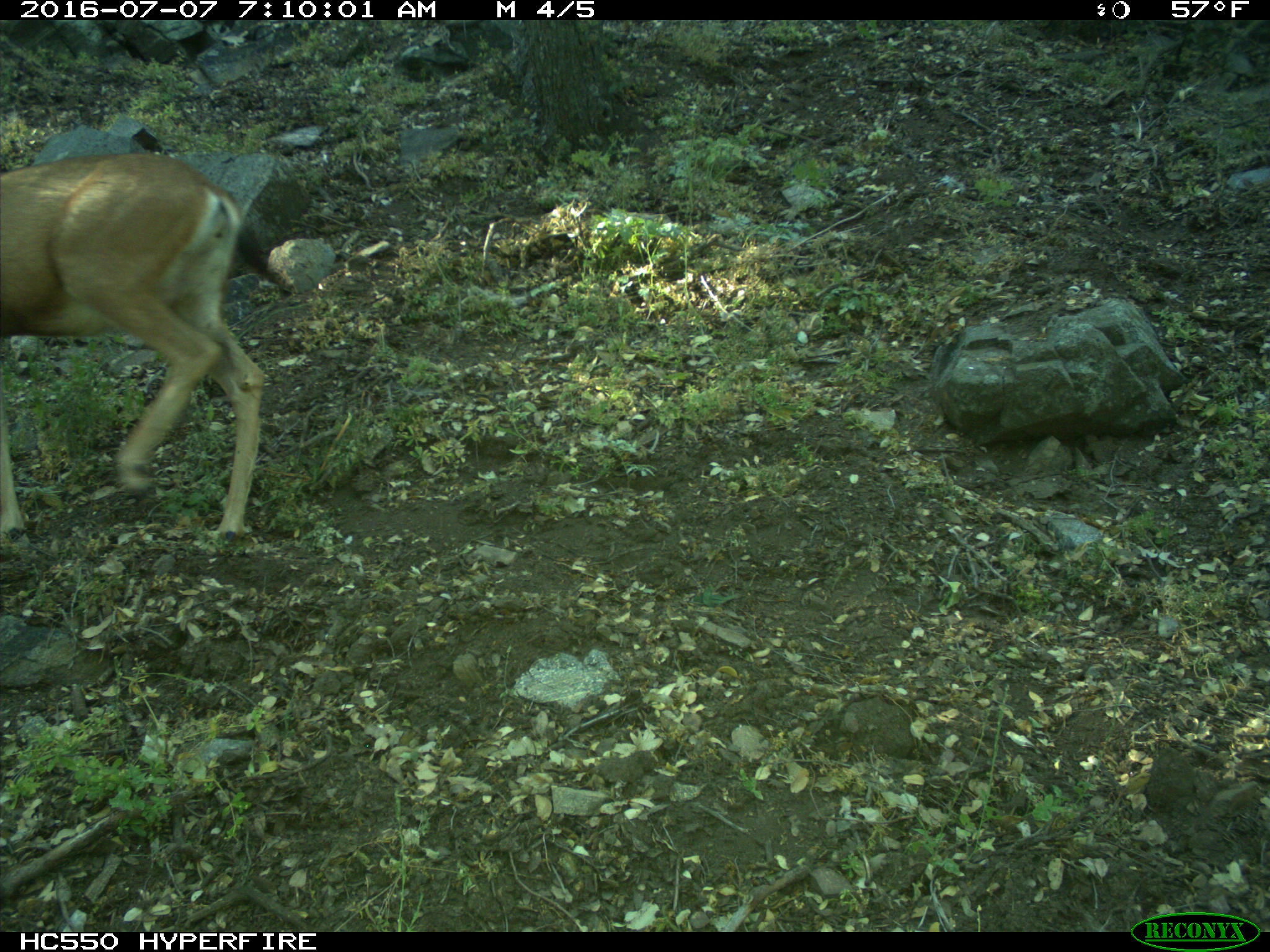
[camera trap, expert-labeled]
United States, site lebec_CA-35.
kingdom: Animalia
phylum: Chordata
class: Mammalia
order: Artiodactyla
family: Cervidae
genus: Odocoileus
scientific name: Odocoileus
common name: deer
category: unidentified deer